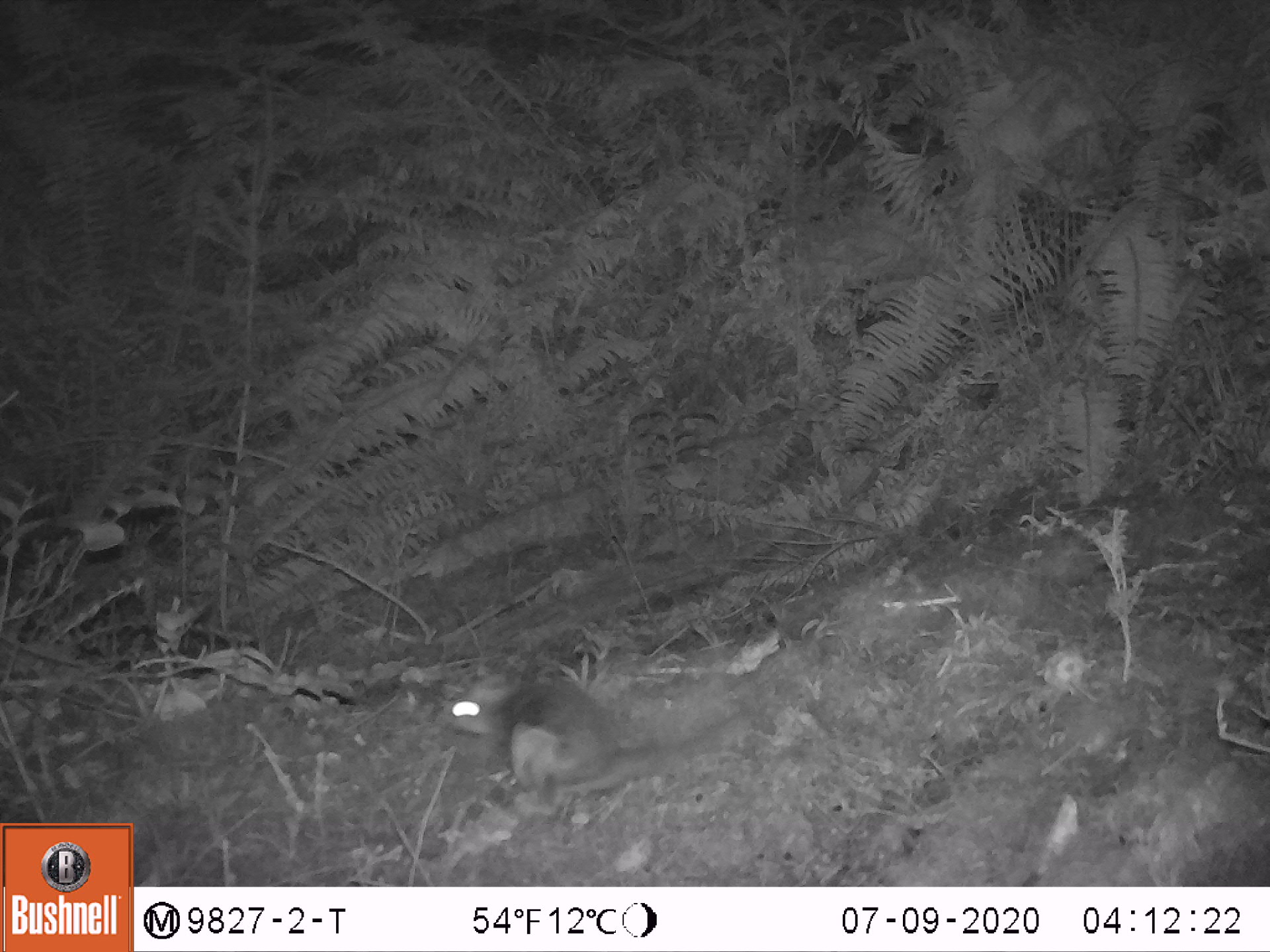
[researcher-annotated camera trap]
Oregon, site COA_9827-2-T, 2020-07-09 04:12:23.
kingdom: Animalia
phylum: Chordata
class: Mammalia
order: Rodentia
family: Sciuridae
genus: Glaucomys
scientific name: Glaucomys oregonensis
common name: humboldt's flying squirrel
Humboldt's flying squirrel (Glaucomys oregonensis).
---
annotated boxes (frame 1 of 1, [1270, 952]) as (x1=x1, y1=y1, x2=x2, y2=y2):
humboldt's flying squirrel: (x1=428, y1=661, x2=768, y2=819)